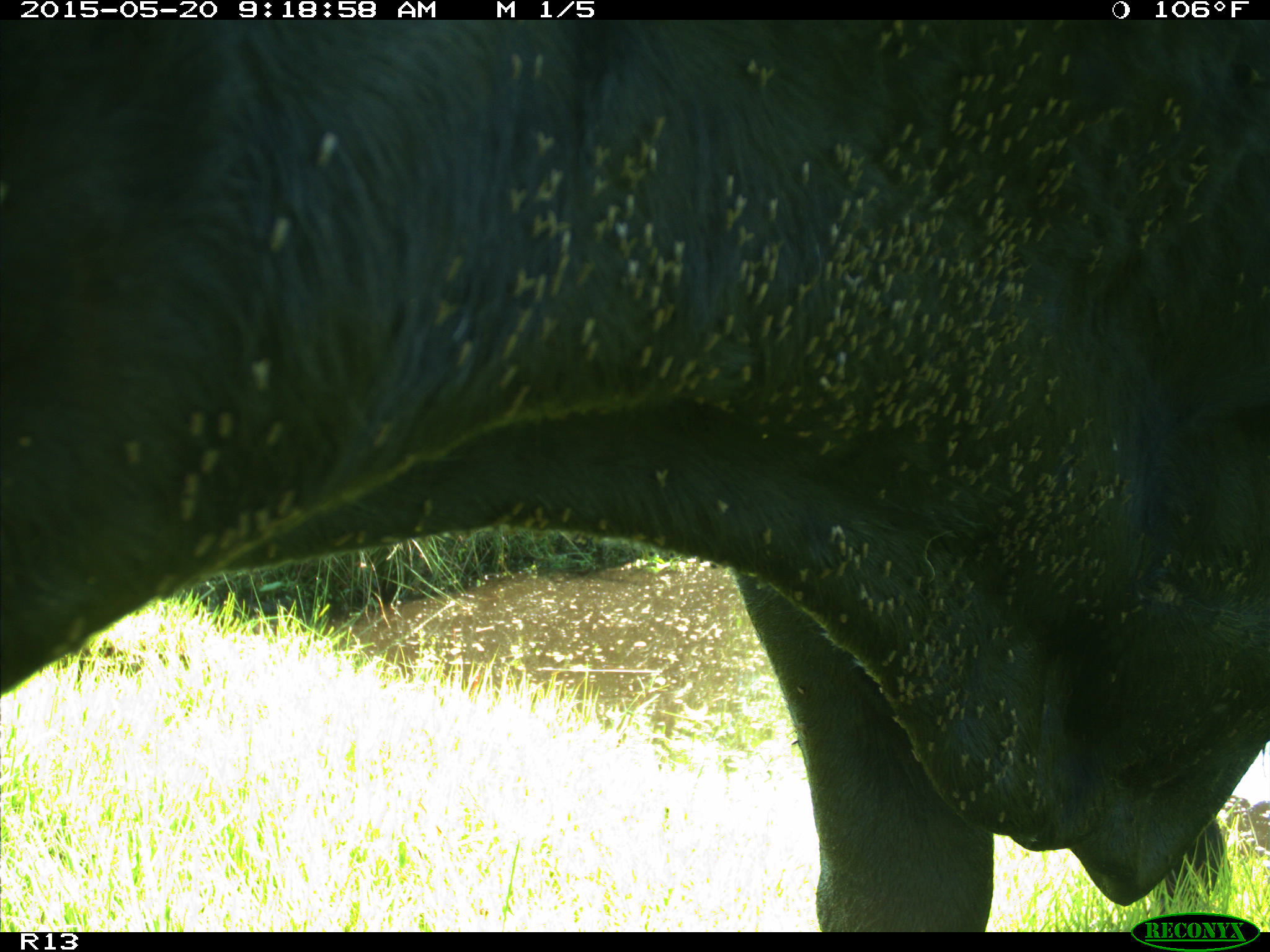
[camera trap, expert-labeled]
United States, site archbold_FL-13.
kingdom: Animalia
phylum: Chordata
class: Mammalia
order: Artiodactyla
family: Bovidae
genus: Bos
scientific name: Bos taurus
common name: domestic cow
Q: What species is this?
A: Bos taurus (domestic cow).